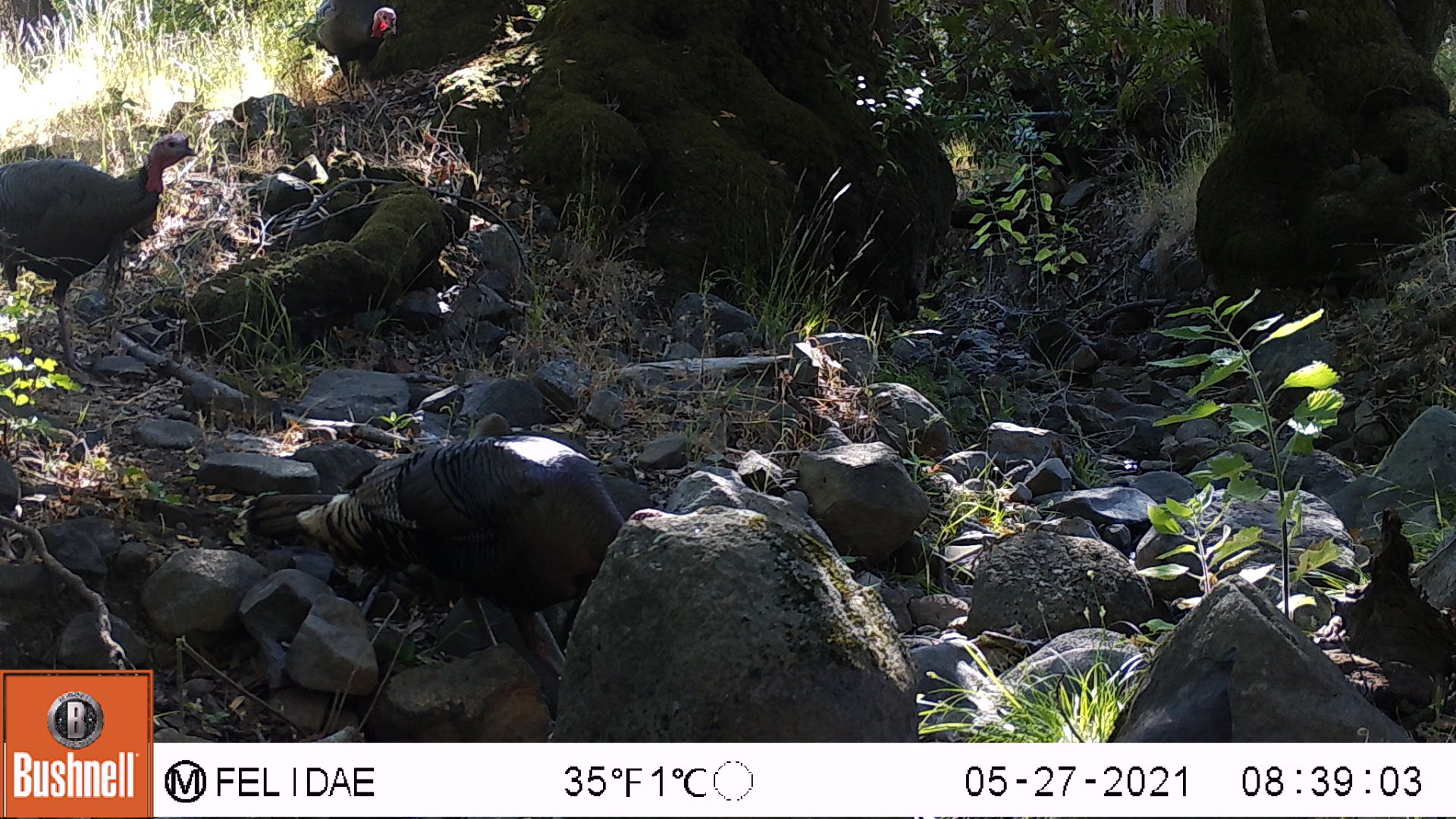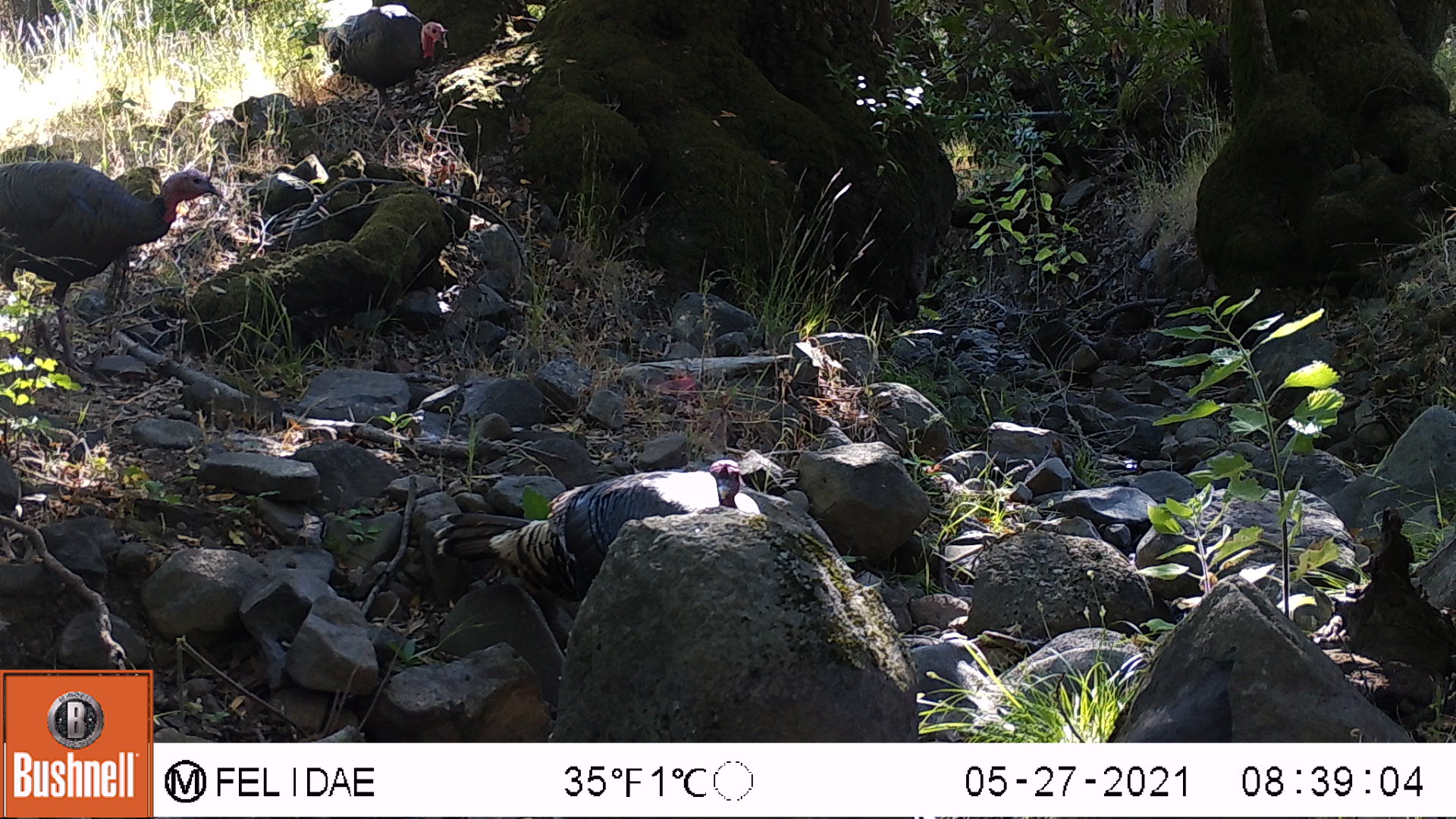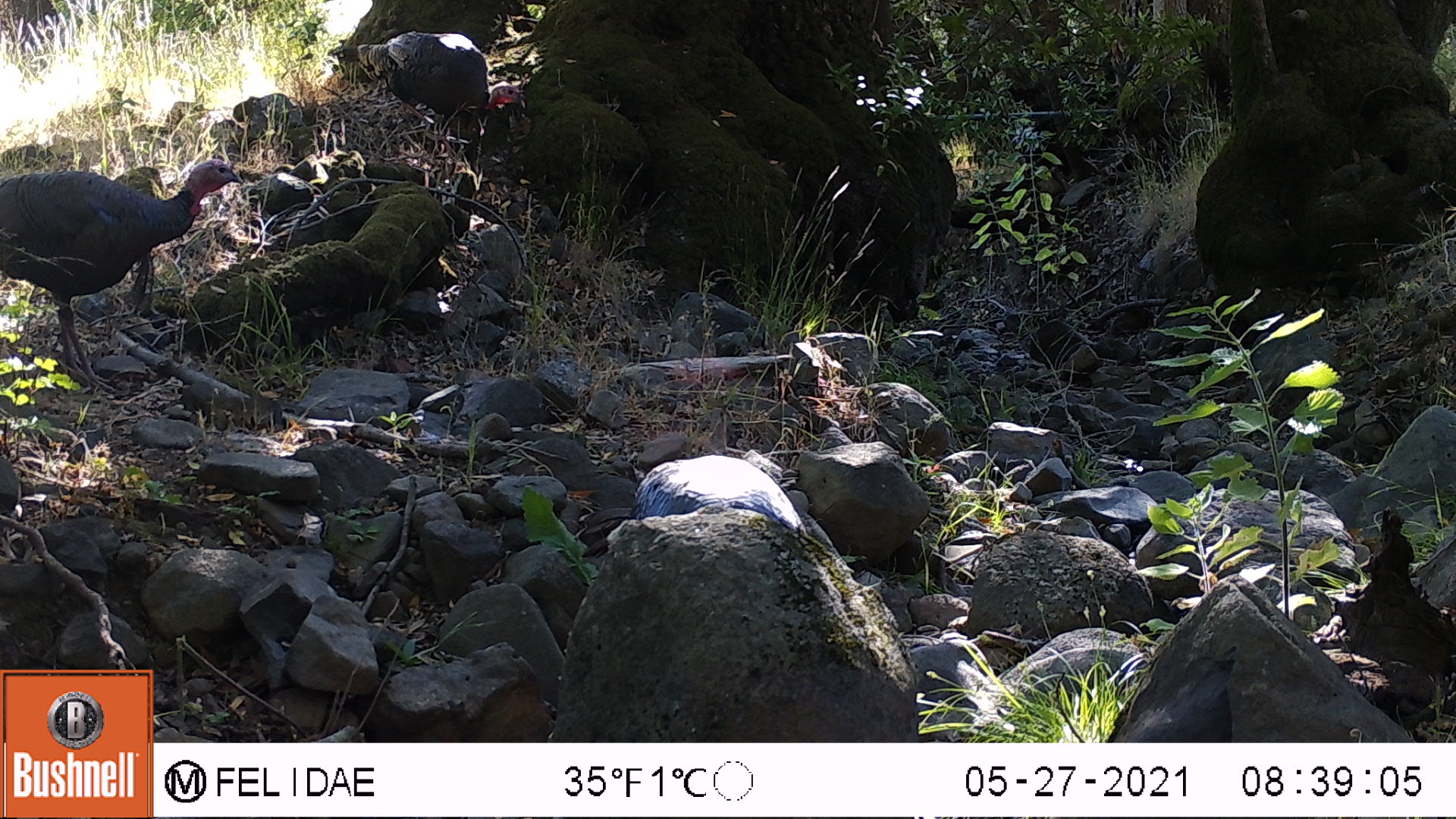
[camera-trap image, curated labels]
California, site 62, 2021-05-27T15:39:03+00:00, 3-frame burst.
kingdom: Animalia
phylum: Chordata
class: Aves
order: Galliformes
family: Phasianidae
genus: Meleagris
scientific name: Meleagris gallopavo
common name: turkey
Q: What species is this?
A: Turkey (Meleagris gallopavo).